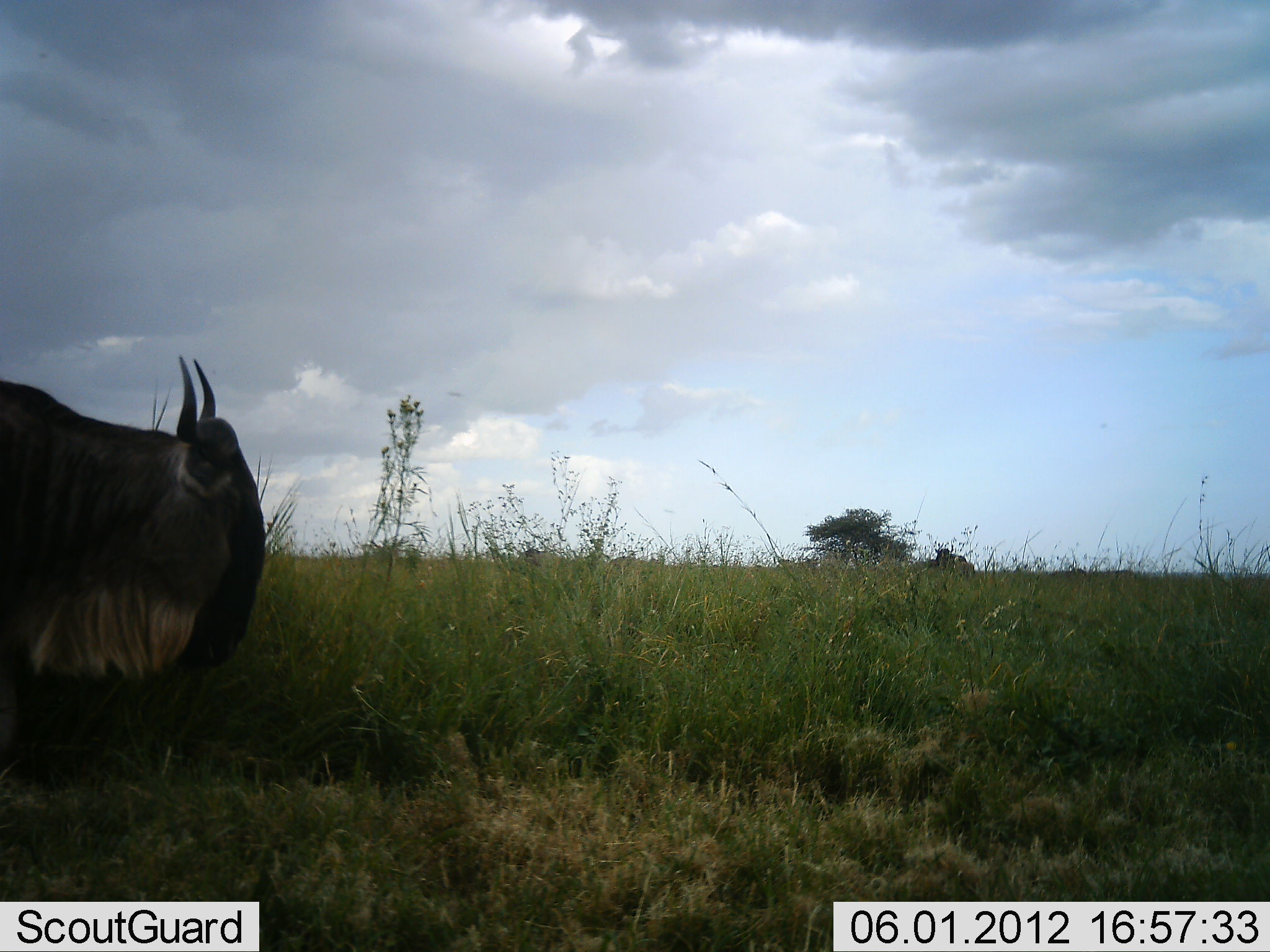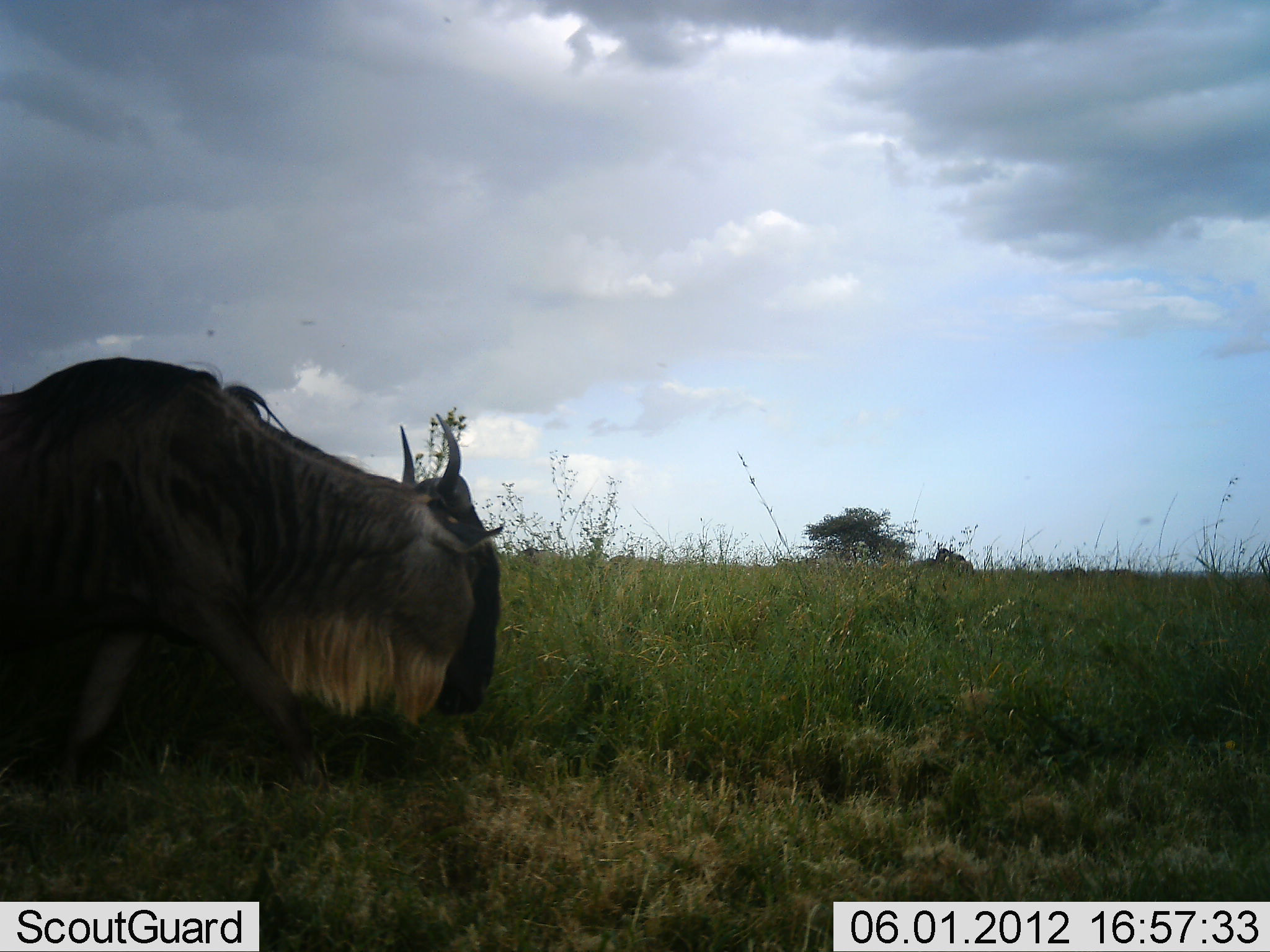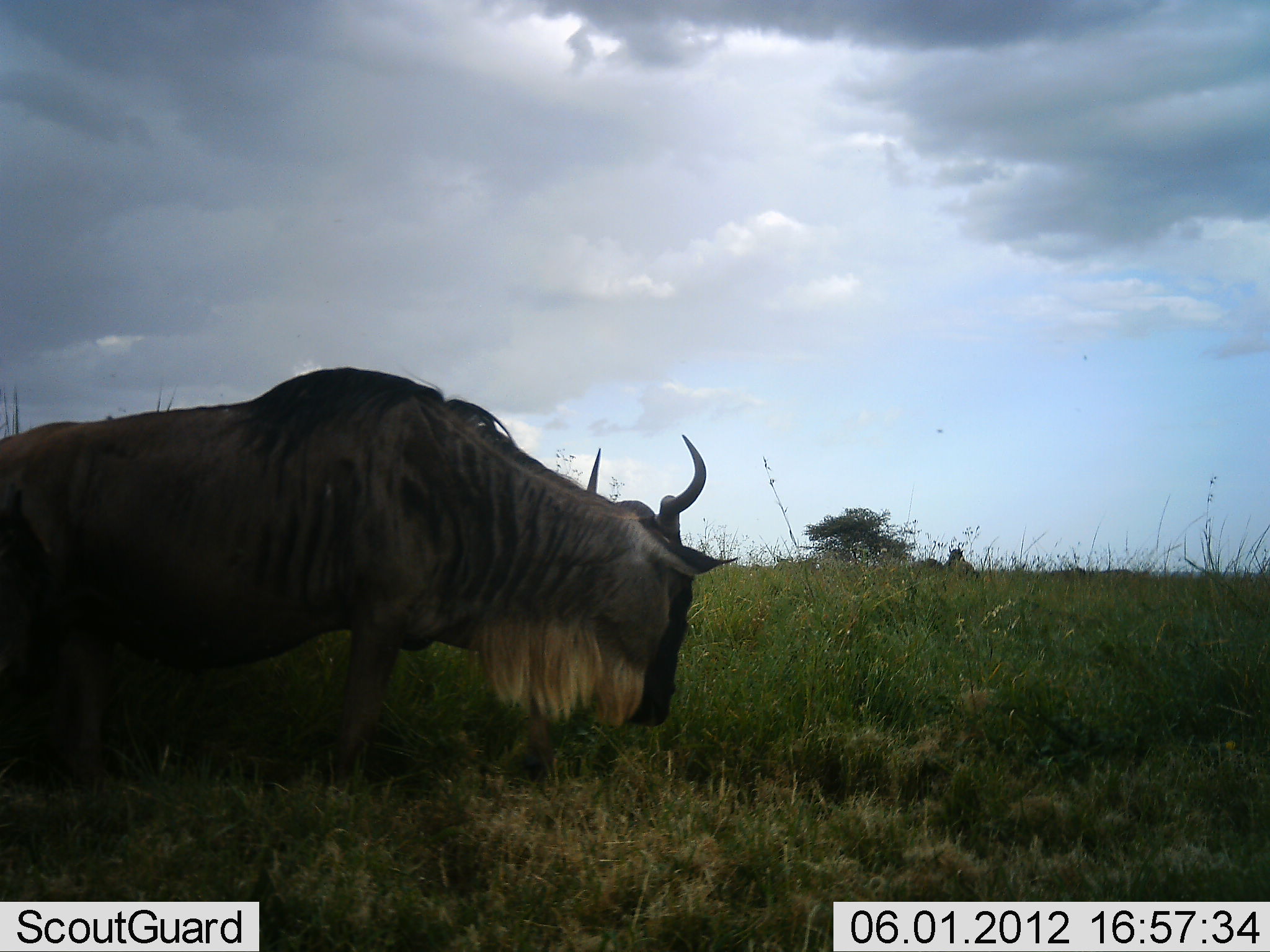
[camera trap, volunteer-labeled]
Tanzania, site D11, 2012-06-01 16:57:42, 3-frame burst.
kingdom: Animalia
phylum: Chordata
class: Mammalia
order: Artiodactyla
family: Bovidae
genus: Connochaetes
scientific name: Connochaetes taurinus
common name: blue wildebeest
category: wildebeest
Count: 1.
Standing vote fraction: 0%.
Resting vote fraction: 10%.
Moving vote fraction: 100%.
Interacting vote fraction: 0%.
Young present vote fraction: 0%.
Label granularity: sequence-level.